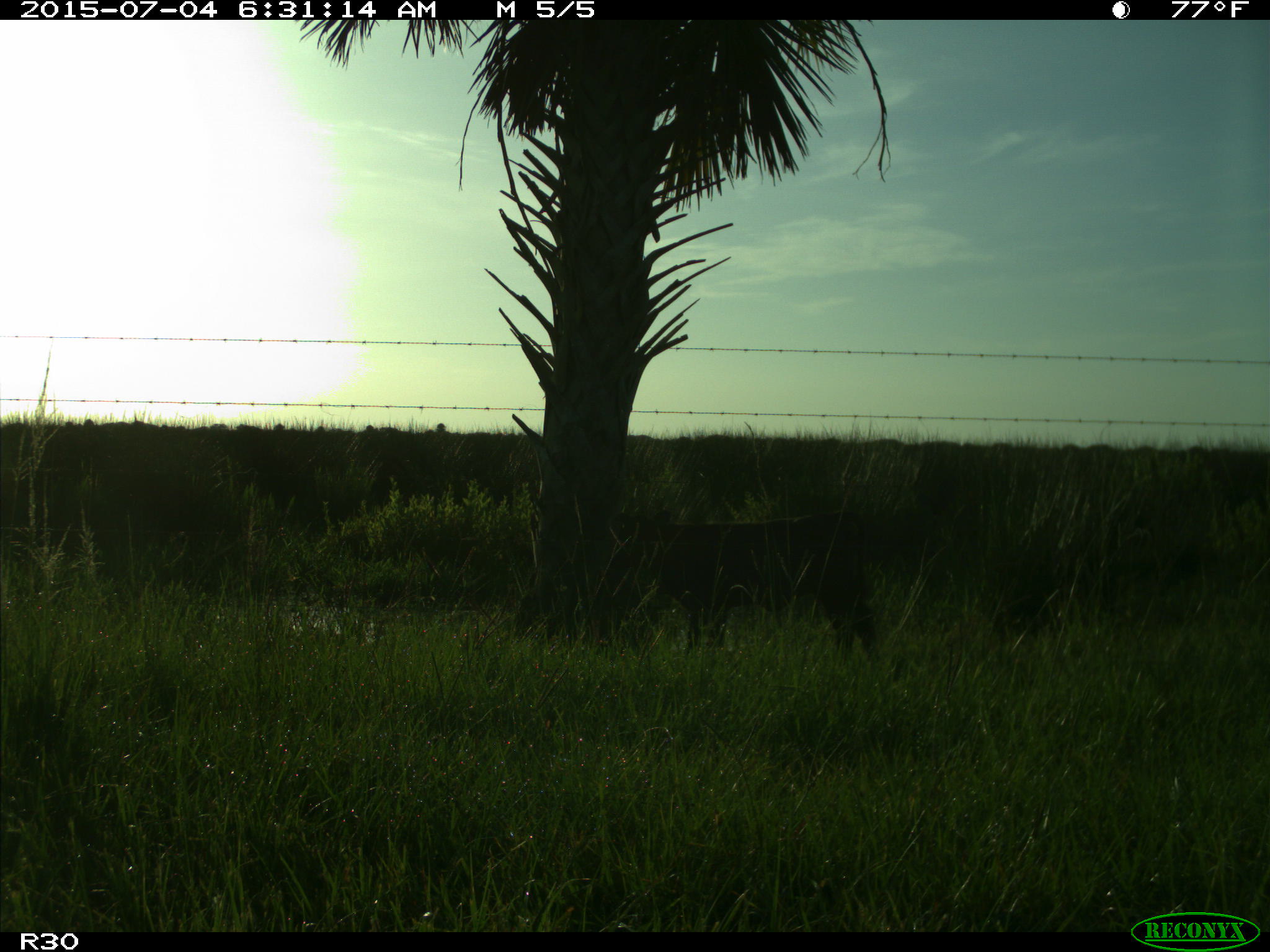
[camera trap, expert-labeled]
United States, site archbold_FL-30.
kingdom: Animalia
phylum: Chordata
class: Mammalia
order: Artiodactyla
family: Bovidae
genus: Bos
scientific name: Bos taurus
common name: domestic cow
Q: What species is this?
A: Bos taurus (domestic cow).